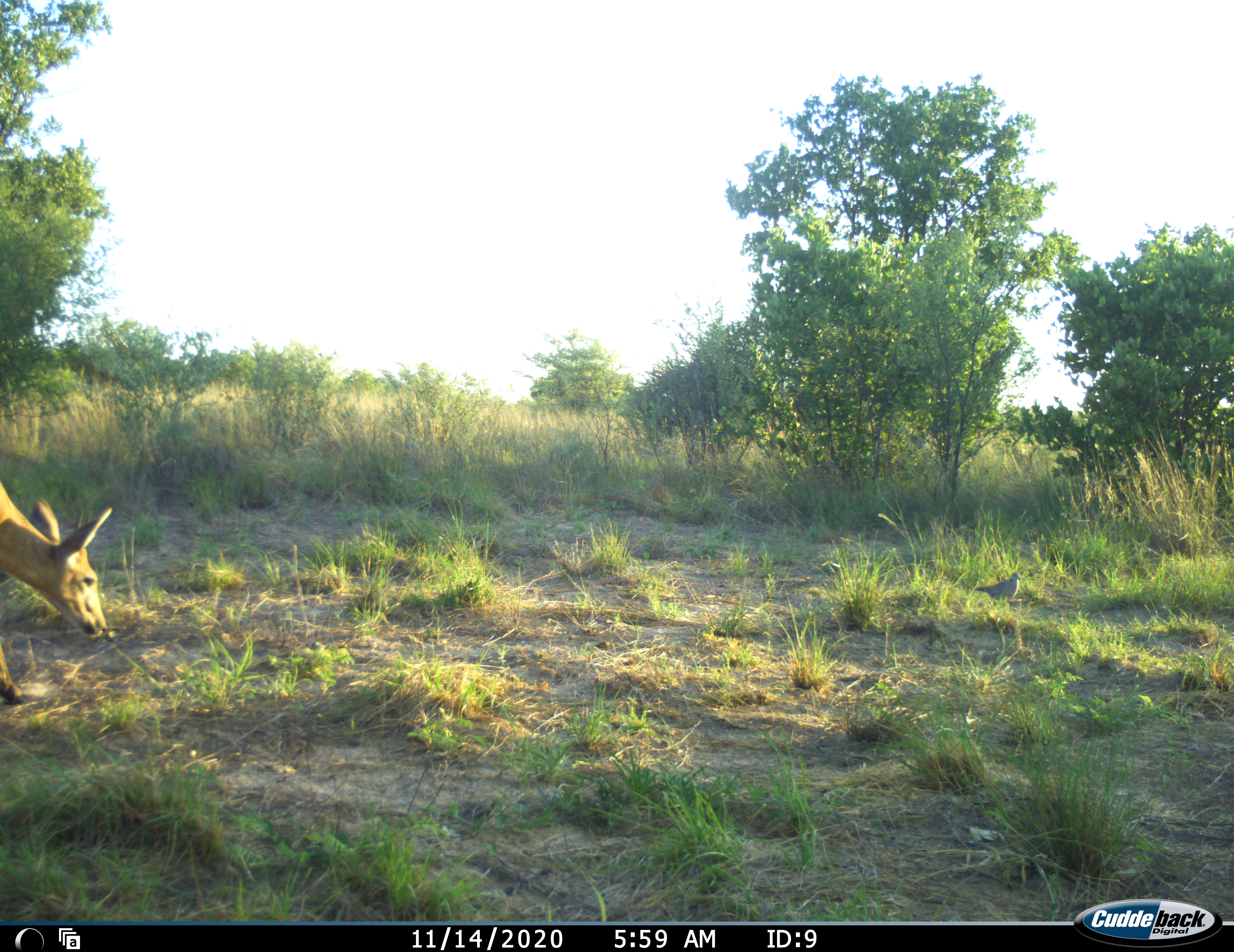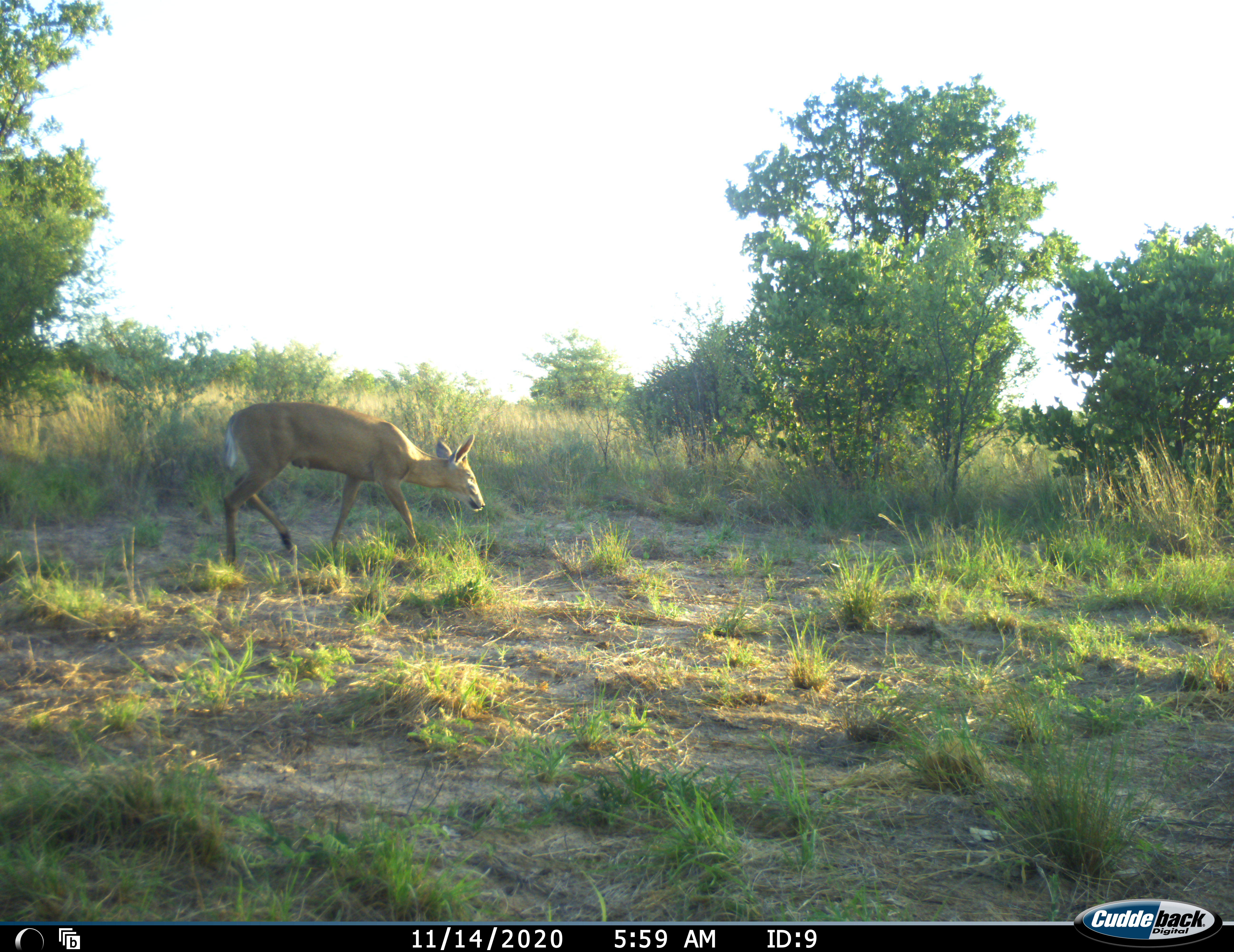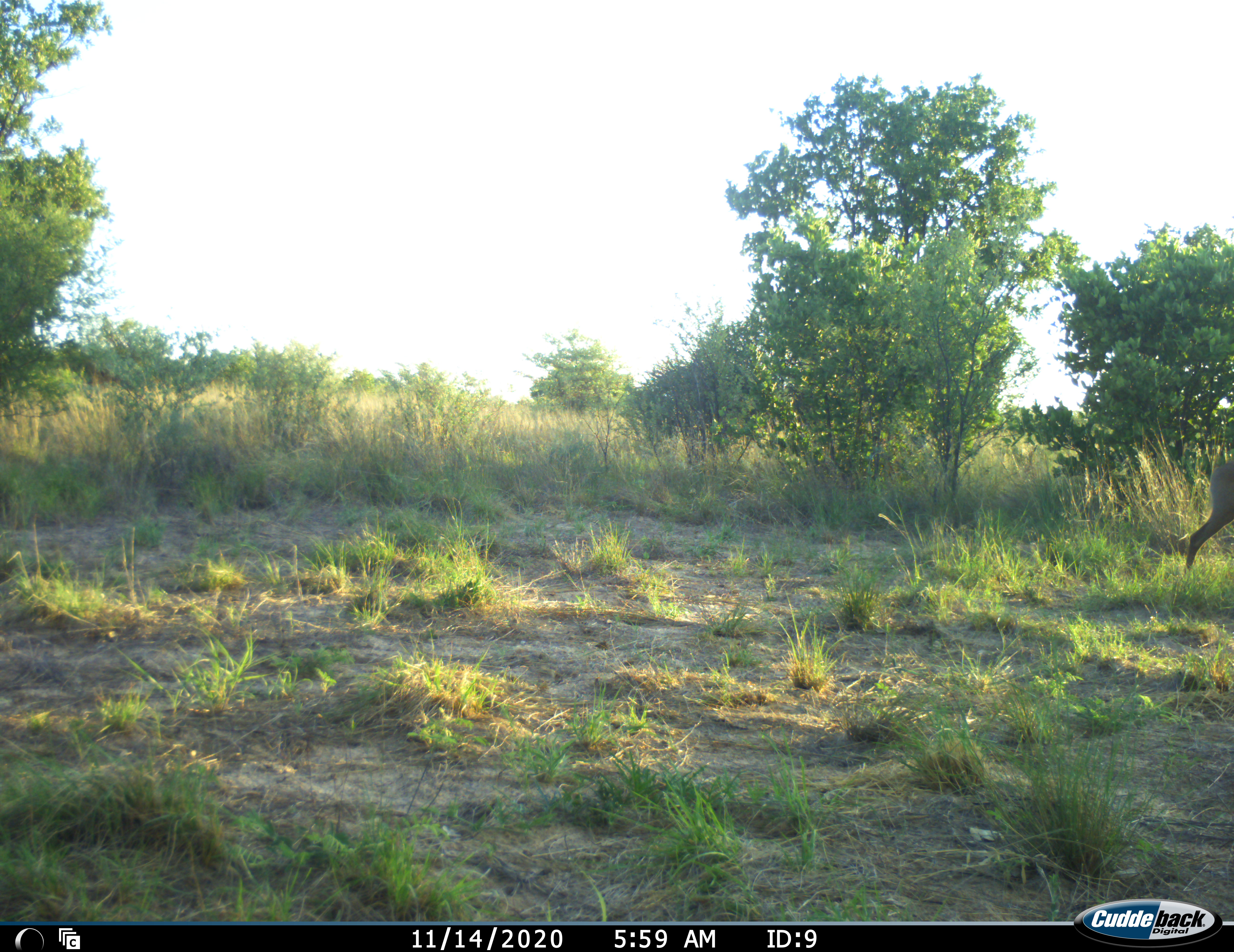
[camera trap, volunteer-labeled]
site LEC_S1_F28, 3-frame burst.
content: unidentified animal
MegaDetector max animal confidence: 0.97